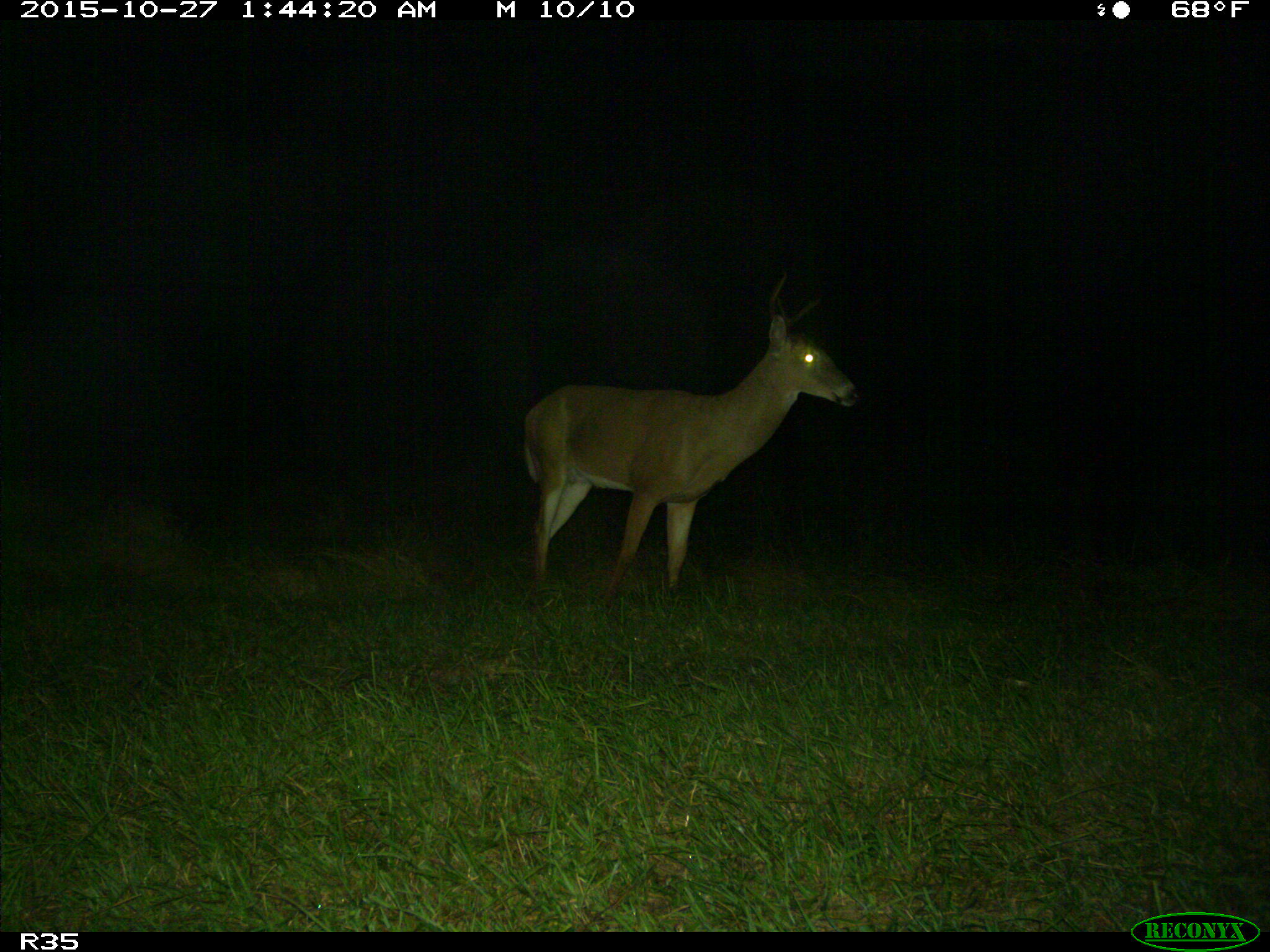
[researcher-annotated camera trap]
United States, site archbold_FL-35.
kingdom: Animalia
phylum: Chordata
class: Mammalia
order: Artiodactyla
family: Cervidae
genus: Odocoileus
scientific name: Odocoileus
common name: deer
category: unidentified deer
Unidentified deer (deer) (Odocoileus).